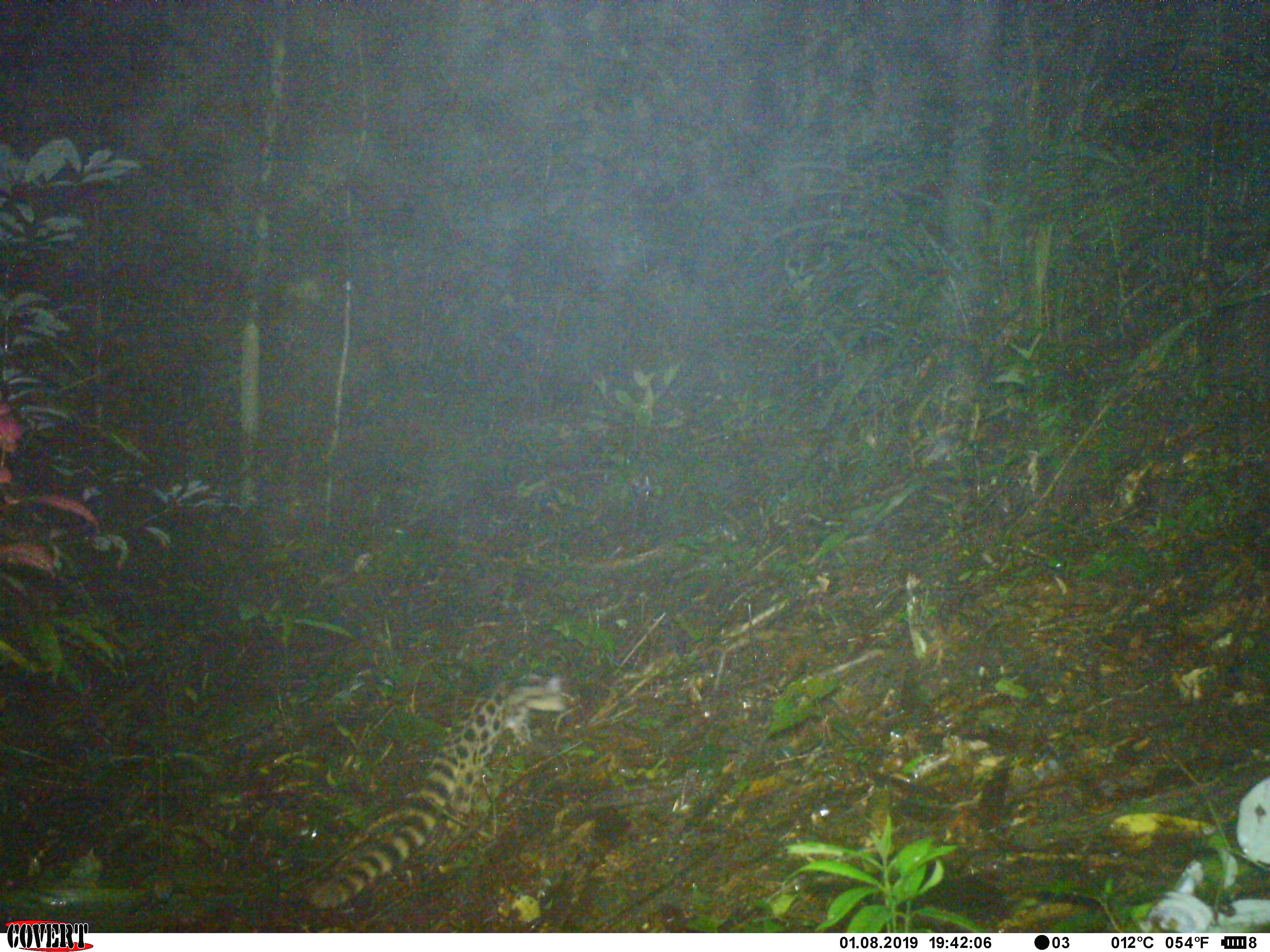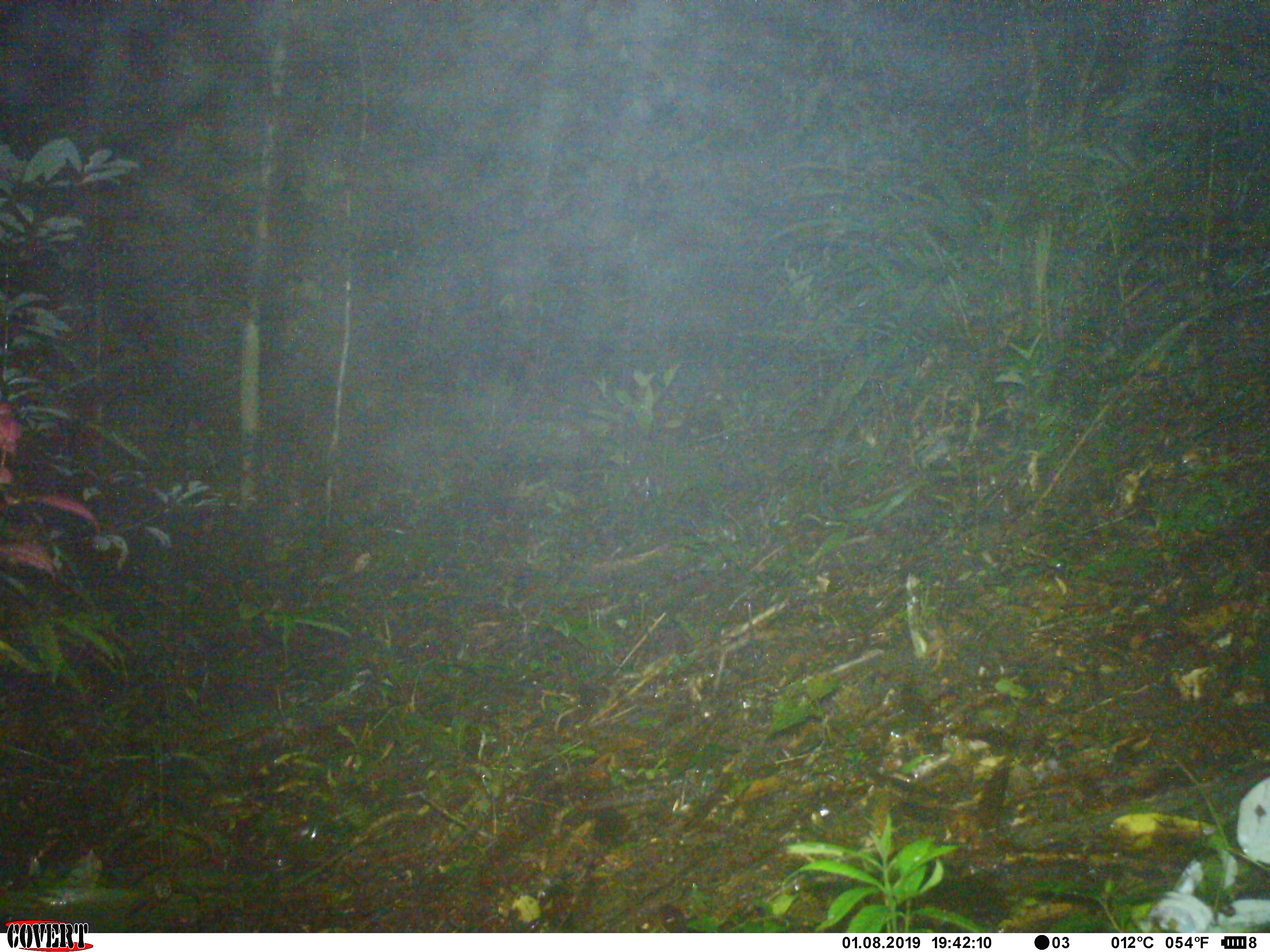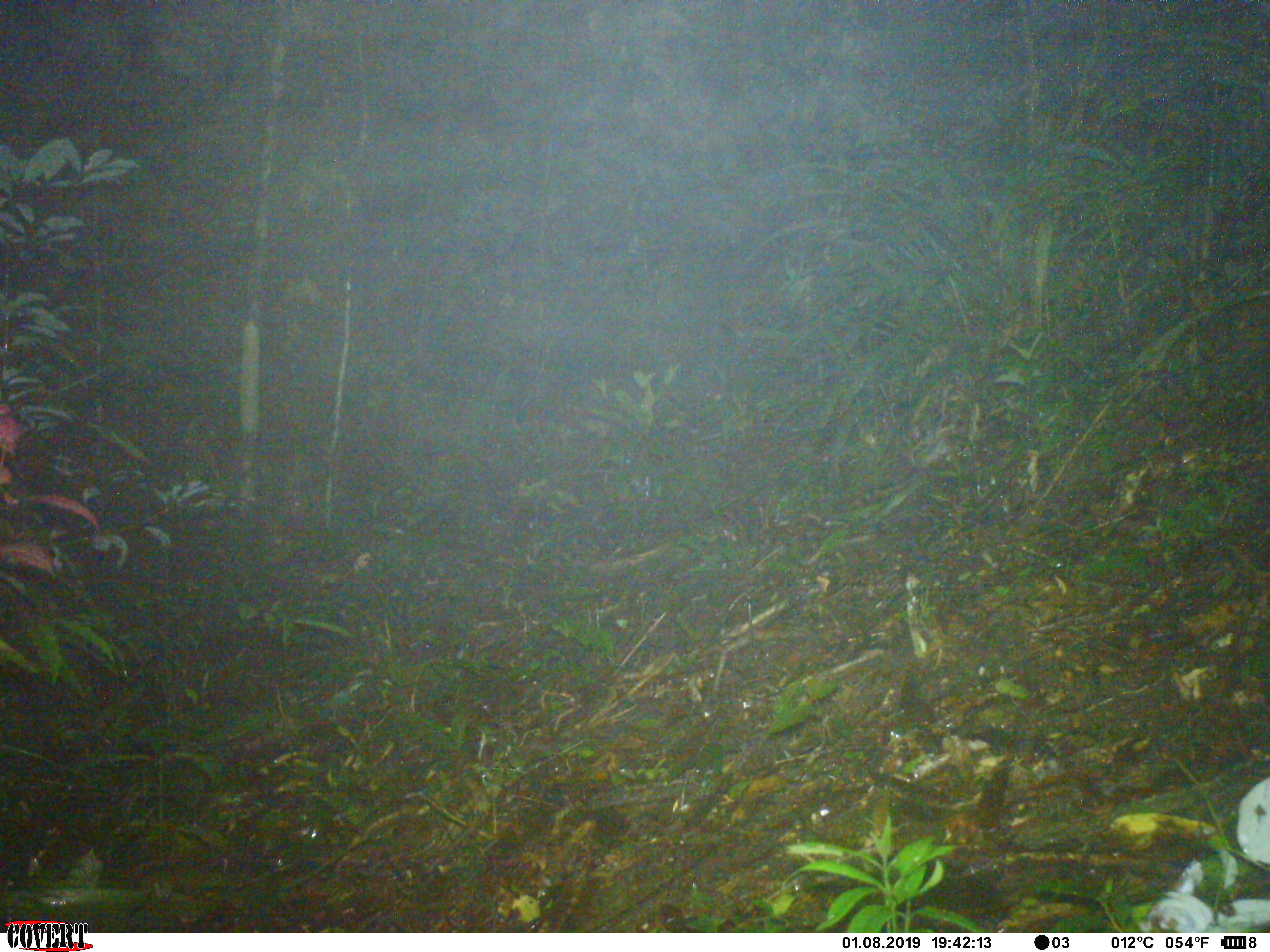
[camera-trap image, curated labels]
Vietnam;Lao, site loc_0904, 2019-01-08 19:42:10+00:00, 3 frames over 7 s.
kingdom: Animalia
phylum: Chordata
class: Mammalia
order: Carnivora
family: Prionodontidae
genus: Prionodon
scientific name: Prionodon pardicolor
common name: spotted linsang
Spotted linsang (Prionodon pardicolor). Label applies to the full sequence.